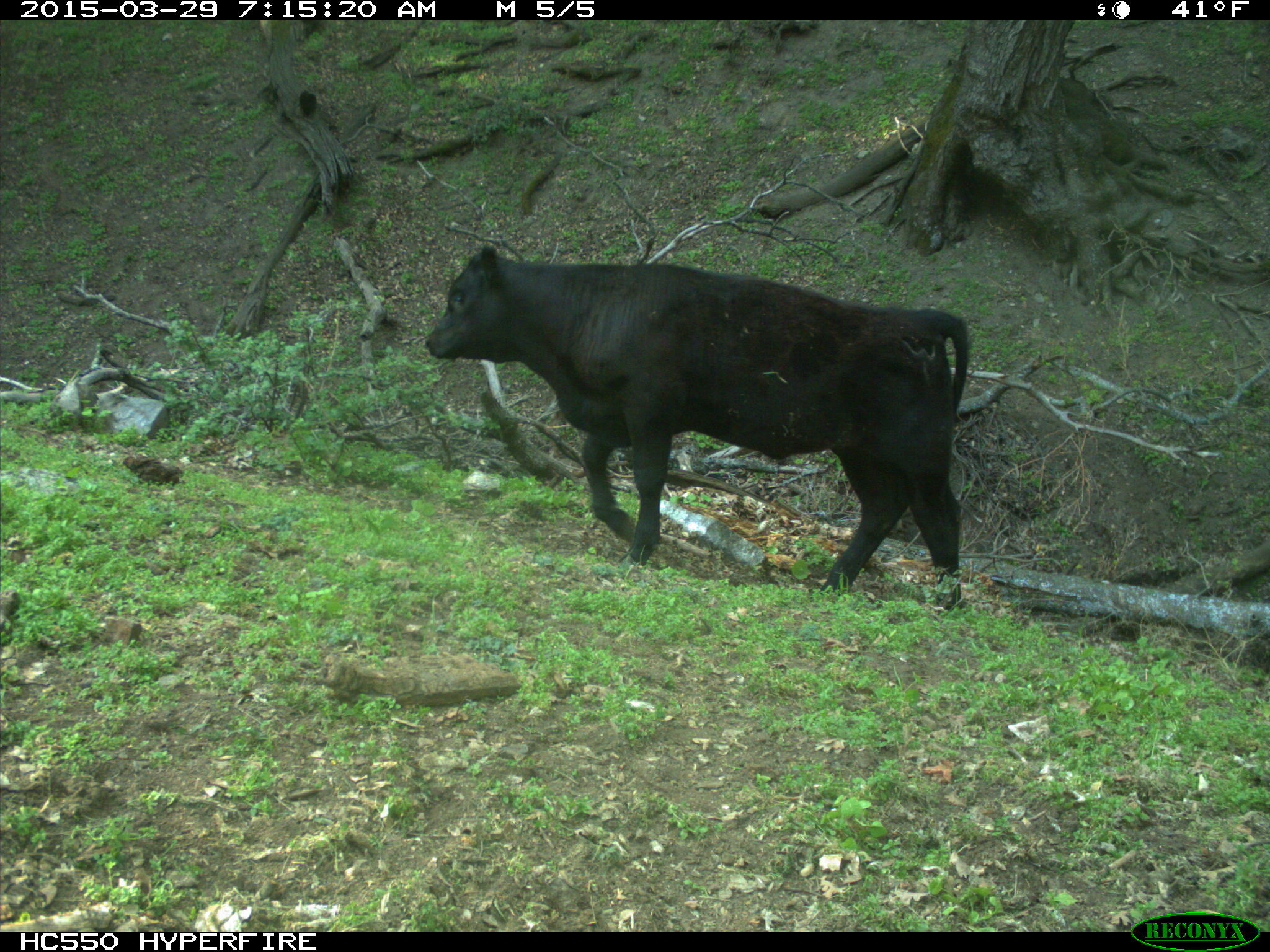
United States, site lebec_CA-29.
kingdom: Animalia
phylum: Chordata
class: Mammalia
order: Artiodactyla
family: Bovidae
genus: Bos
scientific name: Bos taurus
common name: domestic cow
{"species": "Bos taurus (domestic cow)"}